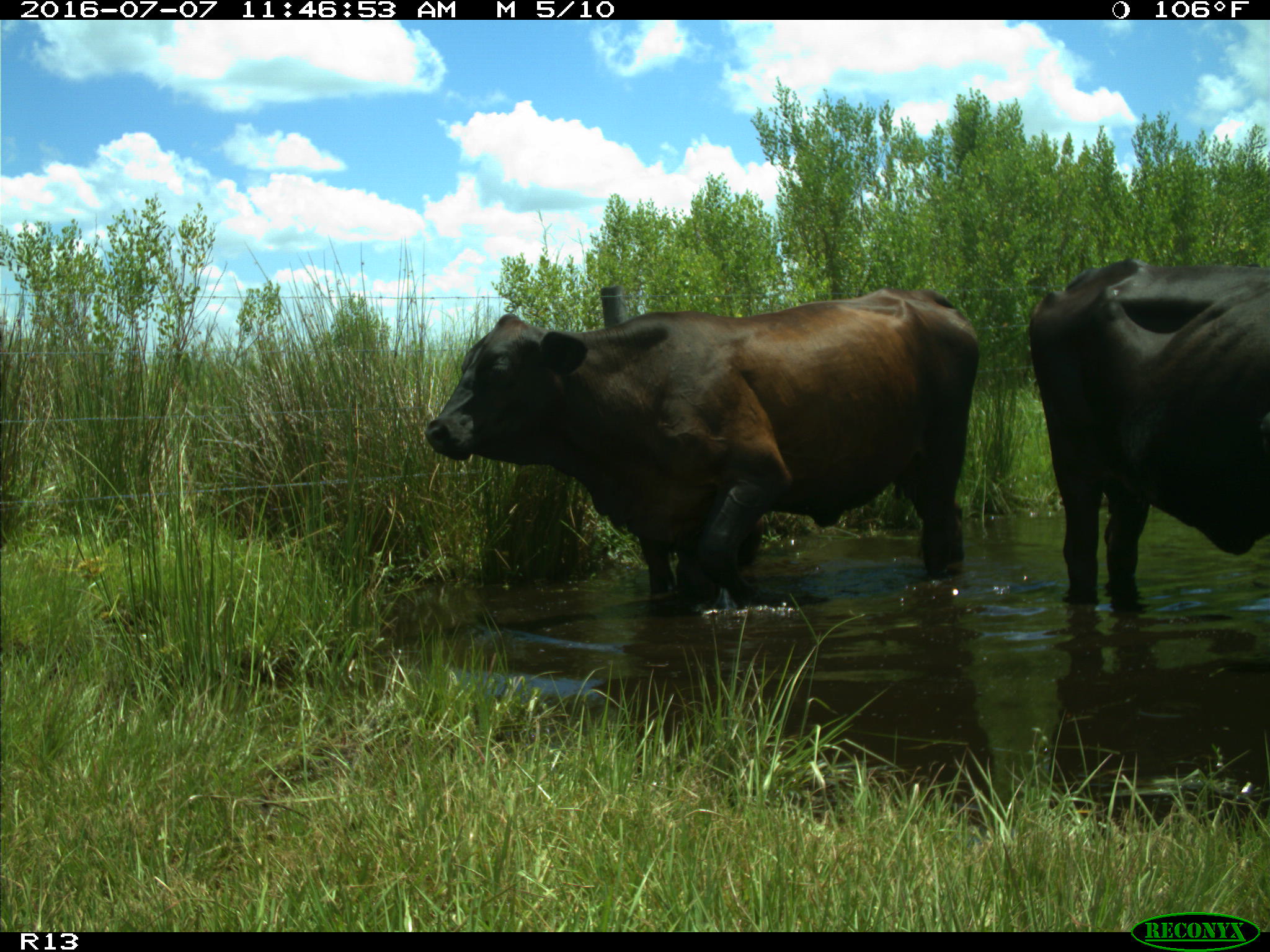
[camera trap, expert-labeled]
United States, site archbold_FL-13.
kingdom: Animalia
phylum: Chordata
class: Mammalia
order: Artiodactyla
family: Bovidae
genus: Bos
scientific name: Bos taurus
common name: domestic cow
Bos taurus (domestic cow).